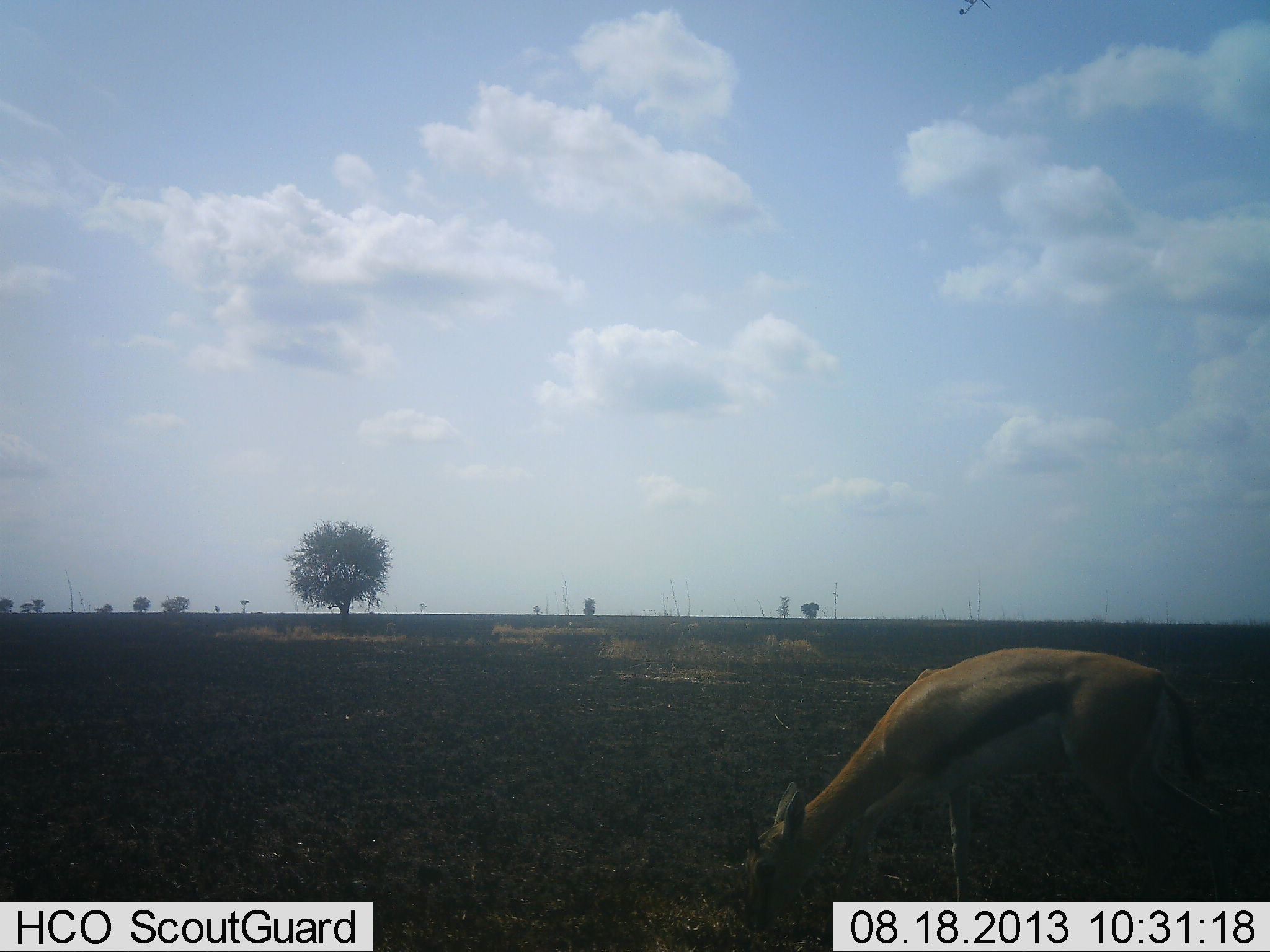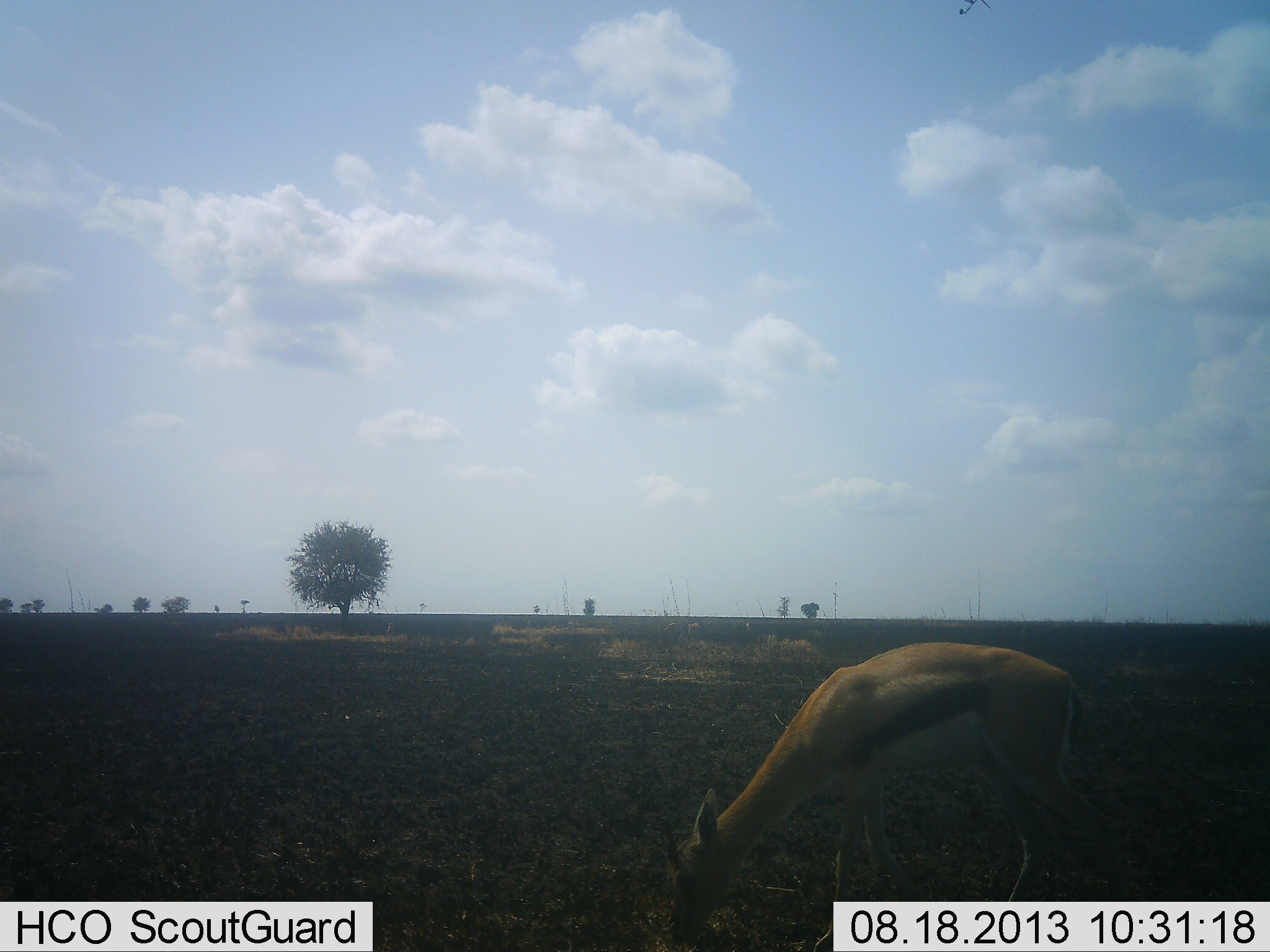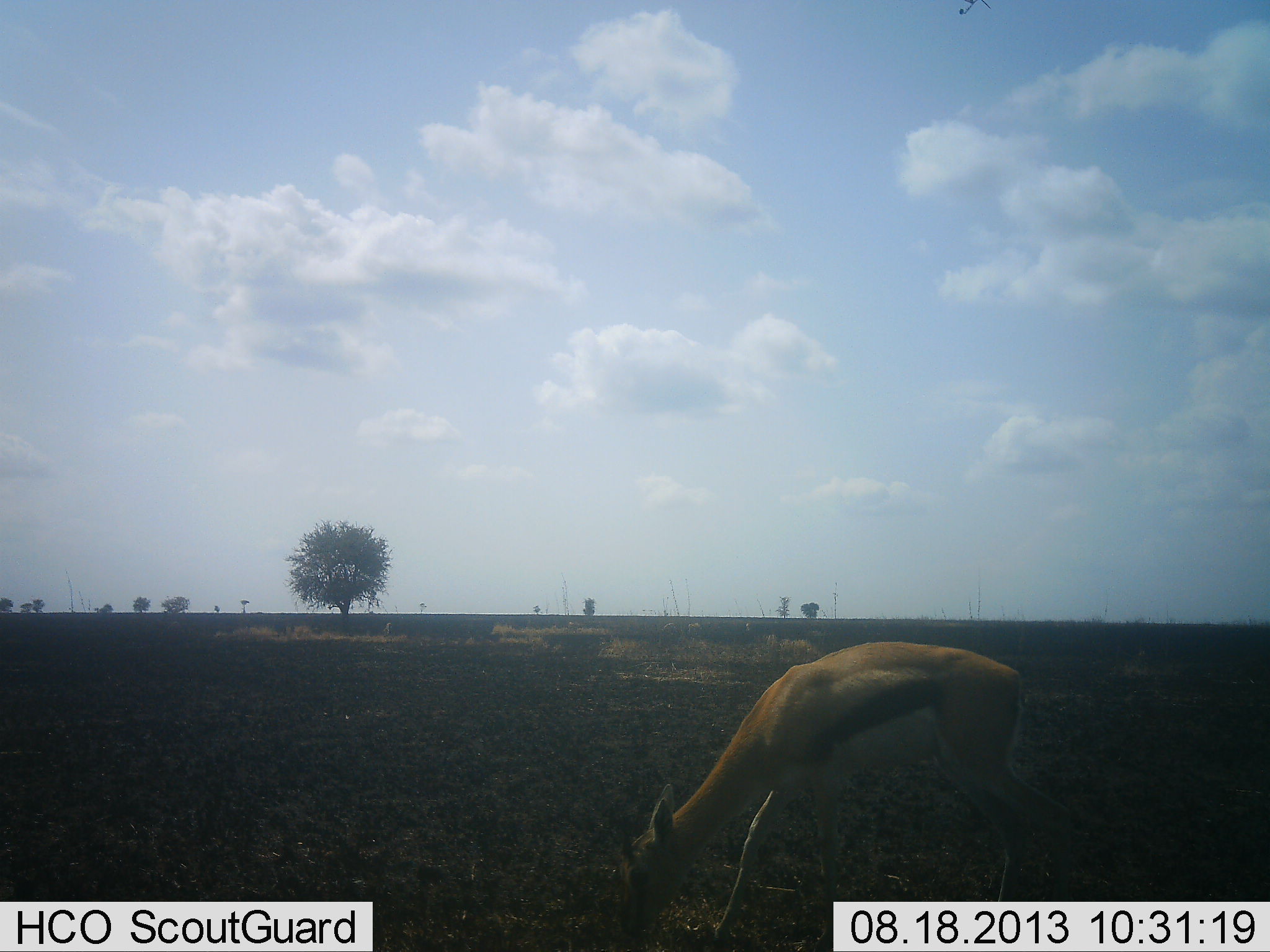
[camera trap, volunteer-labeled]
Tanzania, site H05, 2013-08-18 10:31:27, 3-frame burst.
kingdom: Animalia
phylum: Chordata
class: Mammalia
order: Artiodactyla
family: Bovidae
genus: Eudorcas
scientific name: Eudorcas thomsonii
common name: thomson's gazelle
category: gazellethomsons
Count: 1.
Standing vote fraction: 9%.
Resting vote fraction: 0%.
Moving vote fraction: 32%.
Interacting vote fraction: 0%.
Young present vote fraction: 0%.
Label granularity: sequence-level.